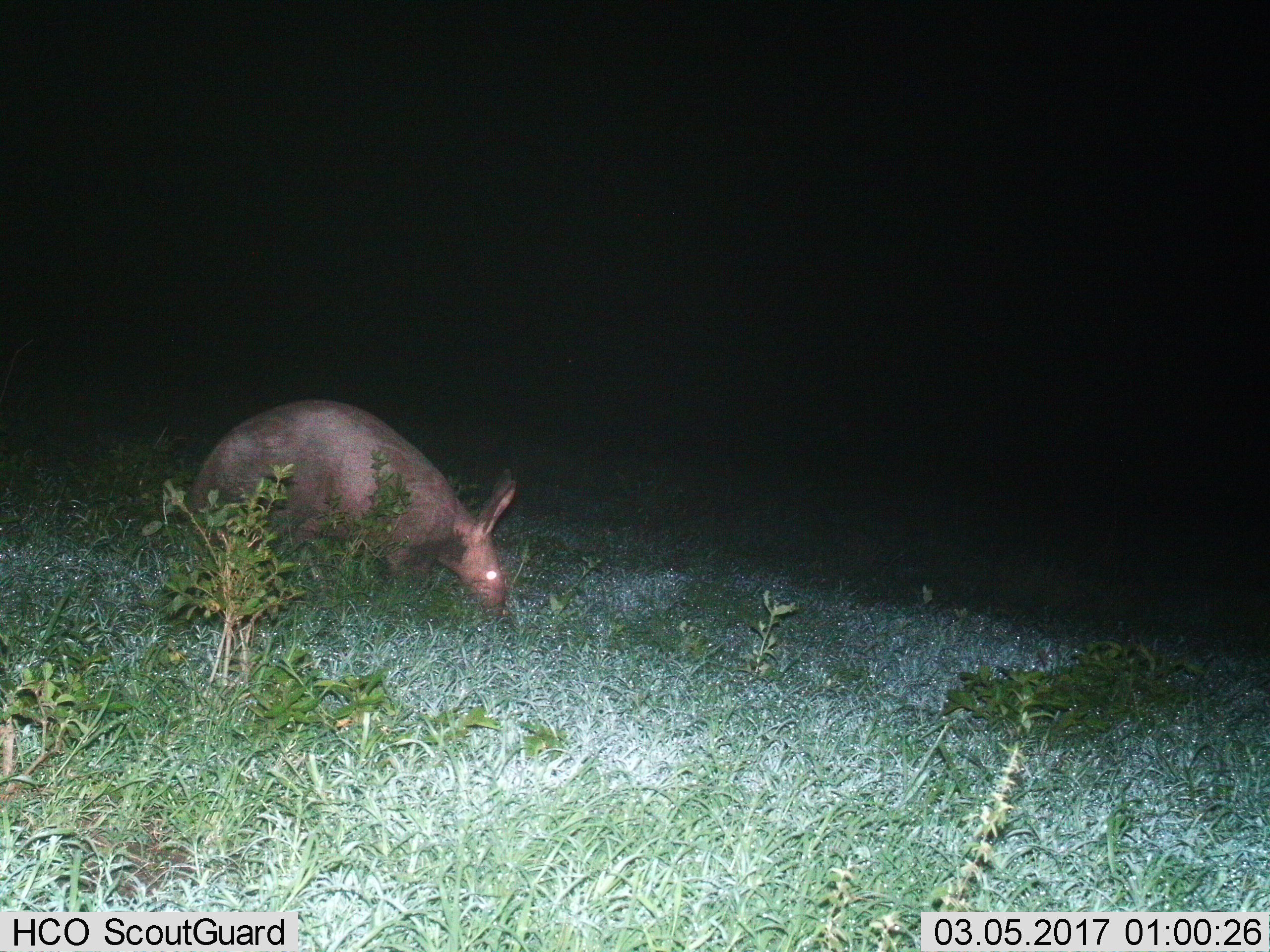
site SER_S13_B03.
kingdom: Animalia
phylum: Chordata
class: Mammalia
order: Tubulidentata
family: Orycteropodidae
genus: Orycteropus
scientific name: Orycteropus afer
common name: aardvark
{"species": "aardvark (Orycteropus afer)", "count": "1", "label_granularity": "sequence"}